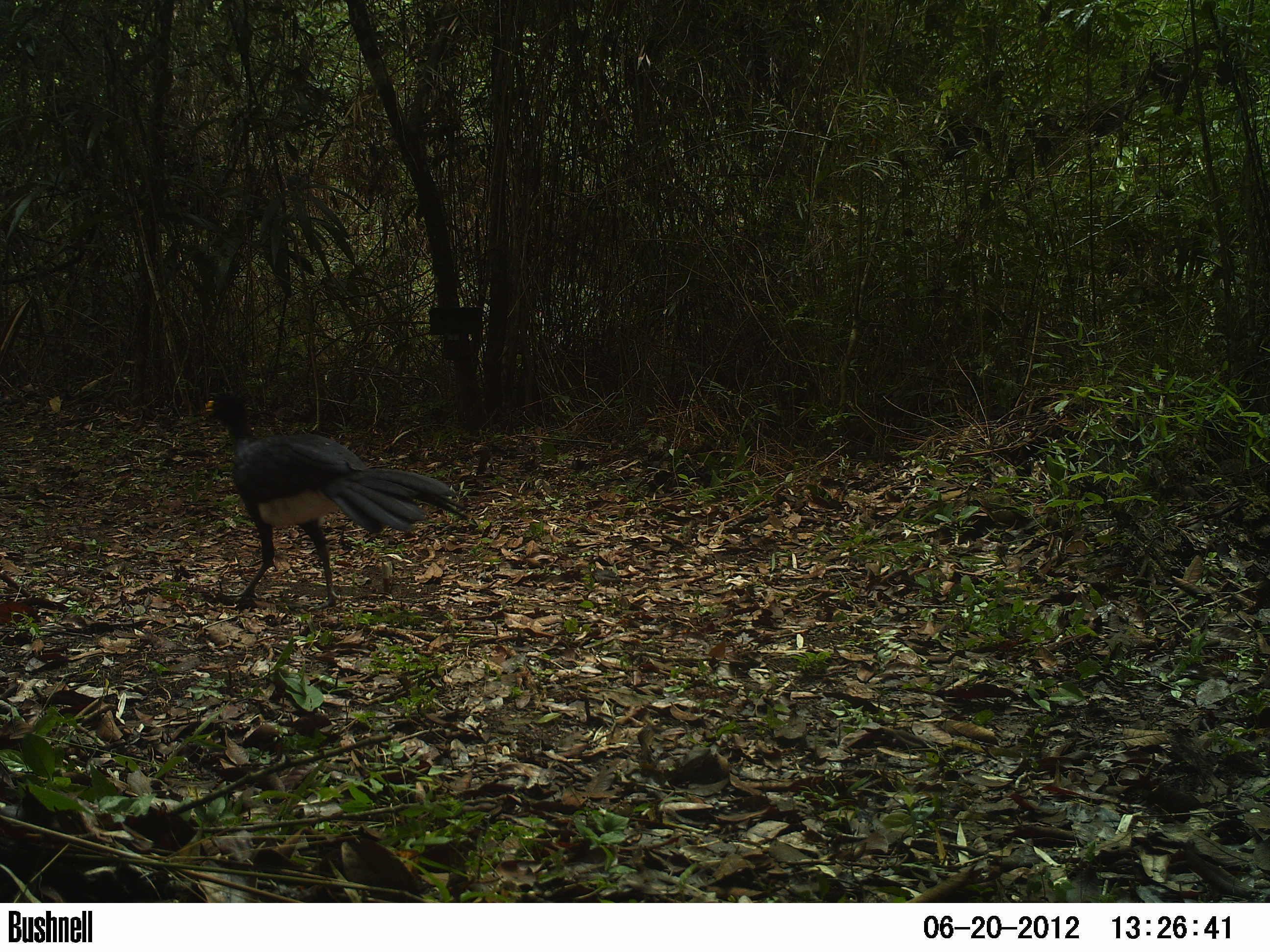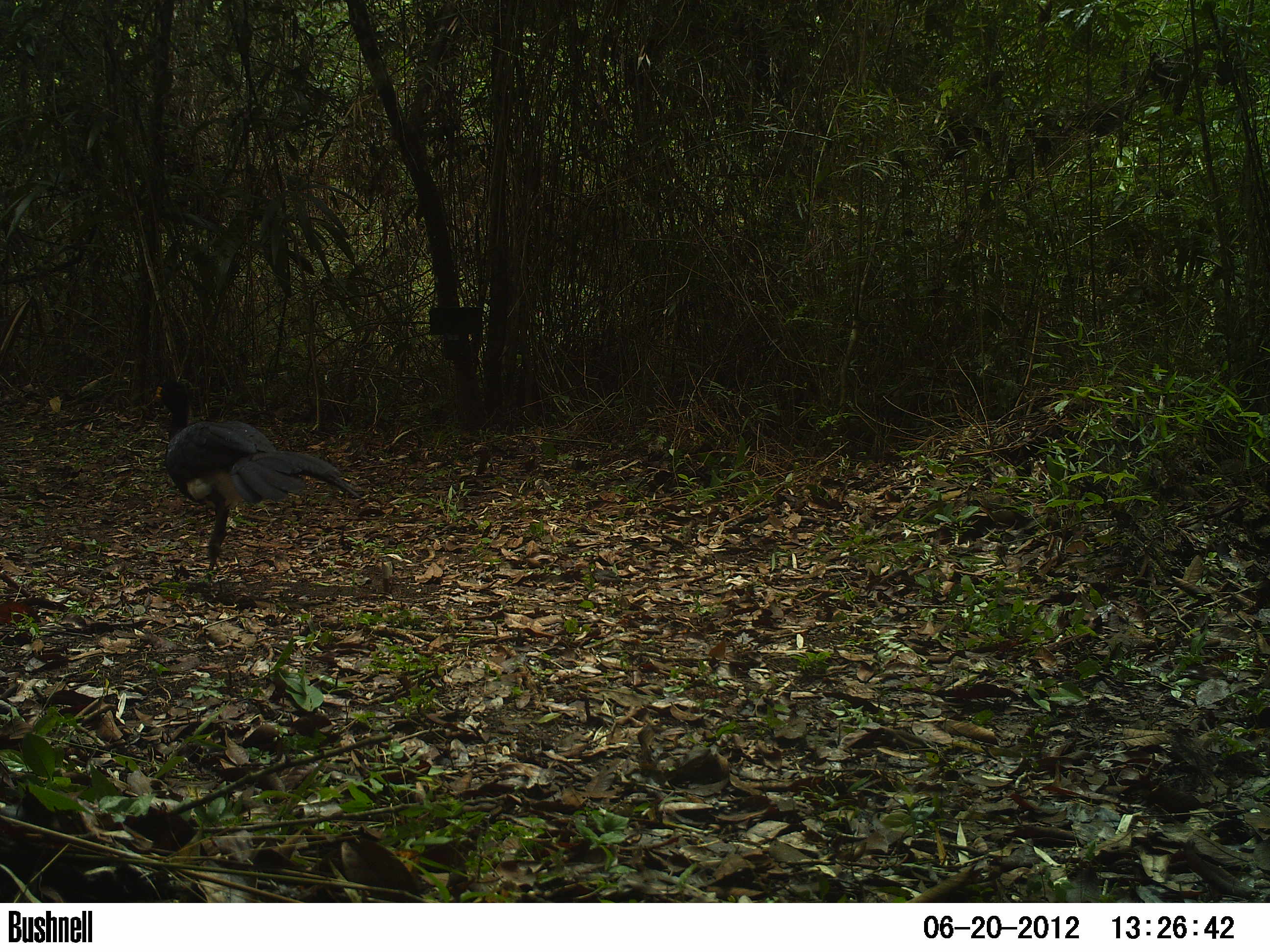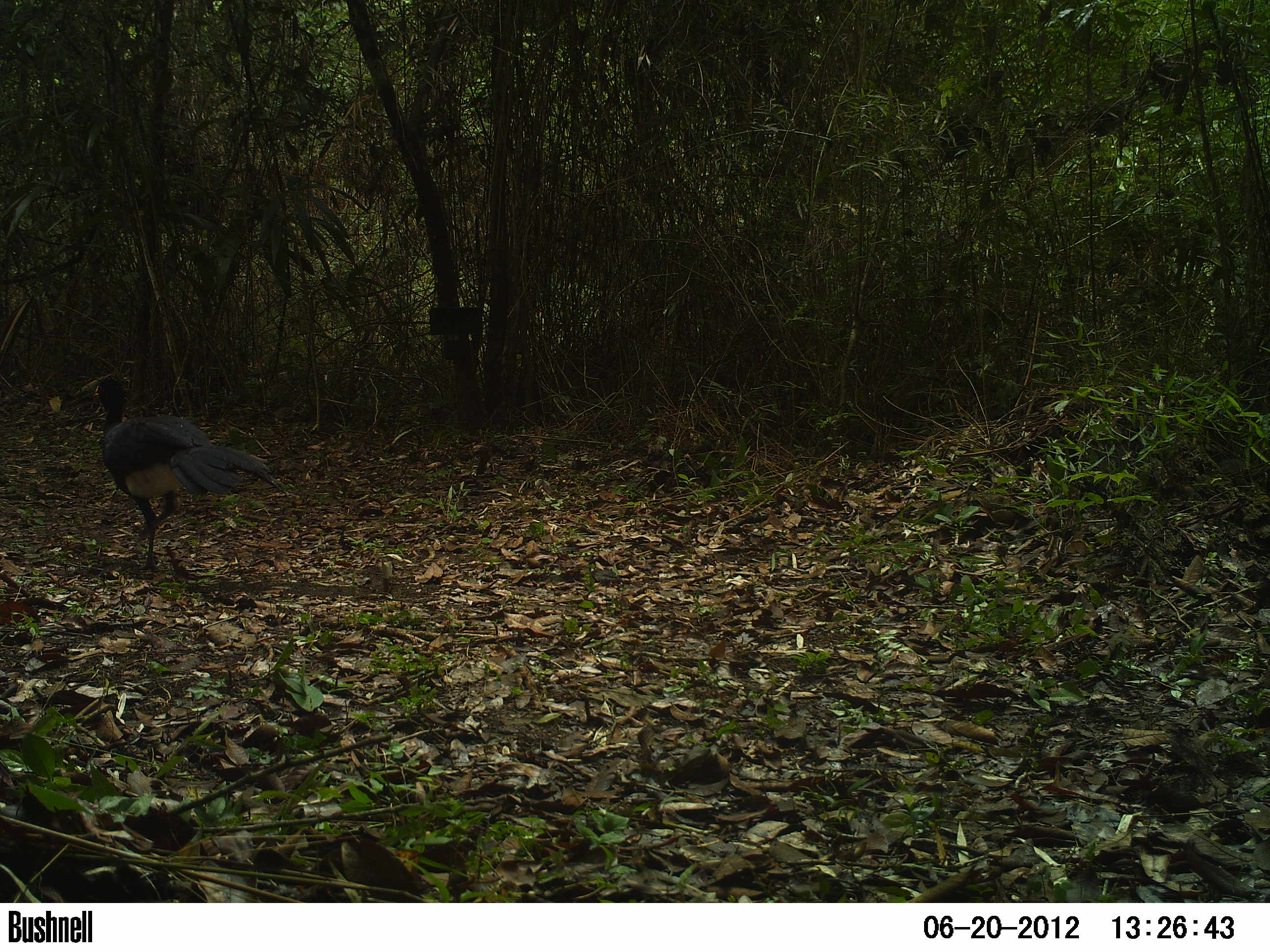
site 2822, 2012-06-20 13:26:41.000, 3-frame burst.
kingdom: Animalia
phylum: Chordata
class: Aves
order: Galliformes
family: Cracidae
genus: Crax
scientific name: Crax rubra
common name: great curassow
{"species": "Crax rubra (great curassow)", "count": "1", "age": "adult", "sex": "male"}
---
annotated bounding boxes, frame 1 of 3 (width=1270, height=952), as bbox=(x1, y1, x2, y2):
crax rubra: bbox=(197, 389, 470, 611)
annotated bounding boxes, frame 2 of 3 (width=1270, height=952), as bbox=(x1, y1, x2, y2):
crax rubra: bbox=(151, 376, 364, 587)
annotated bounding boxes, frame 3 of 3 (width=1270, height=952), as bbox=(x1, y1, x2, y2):
crax rubra: bbox=(92, 372, 287, 571)